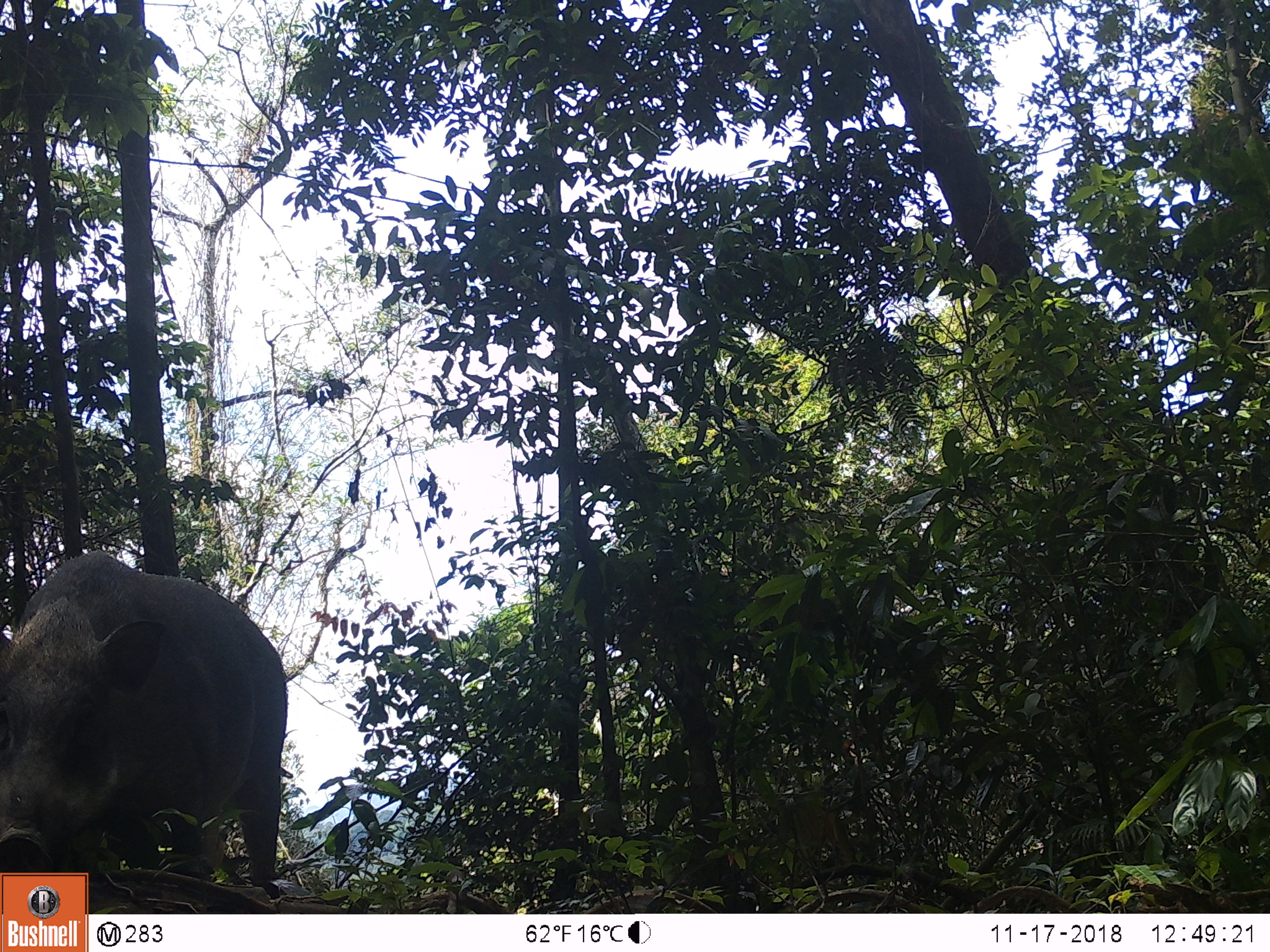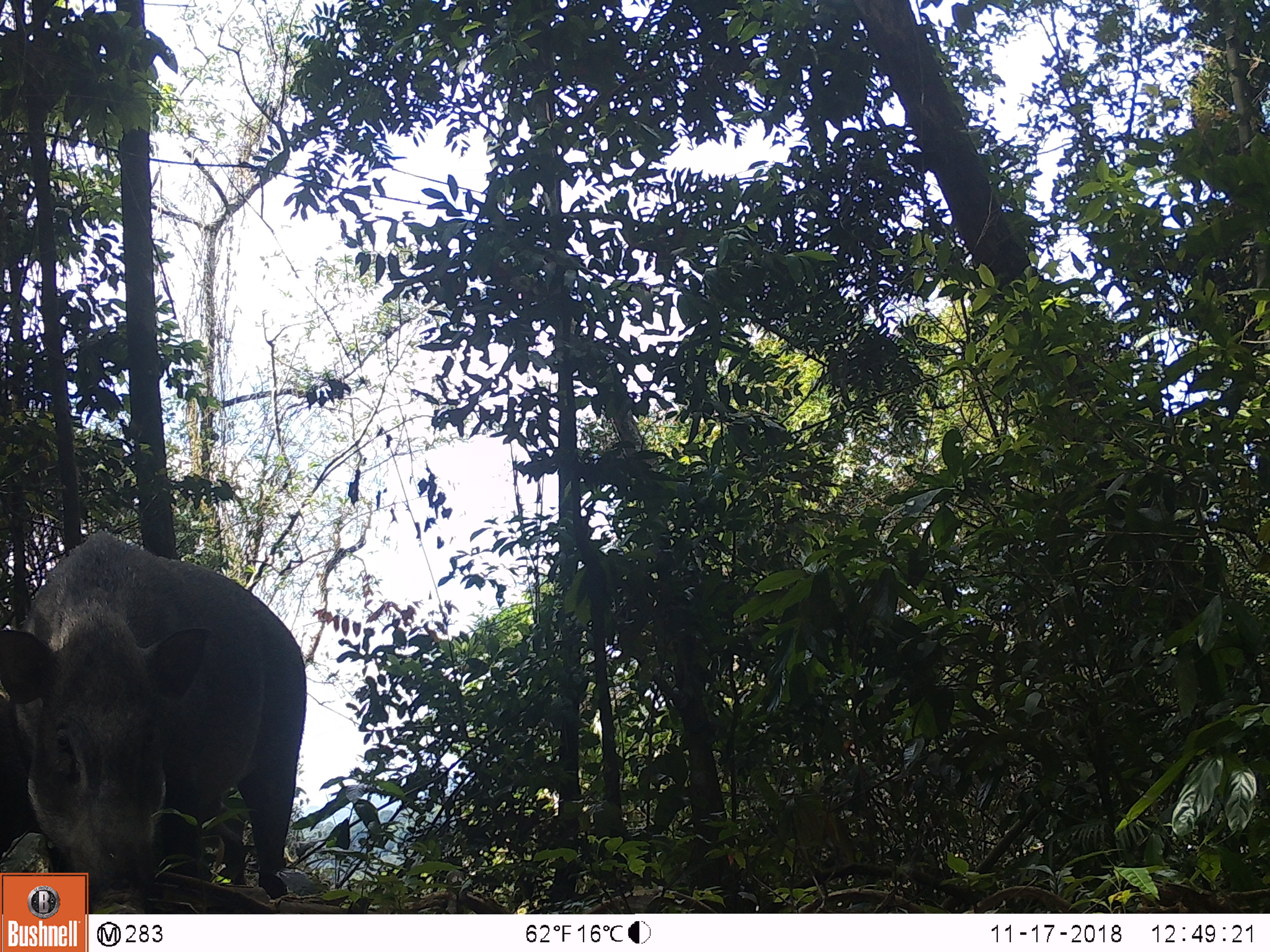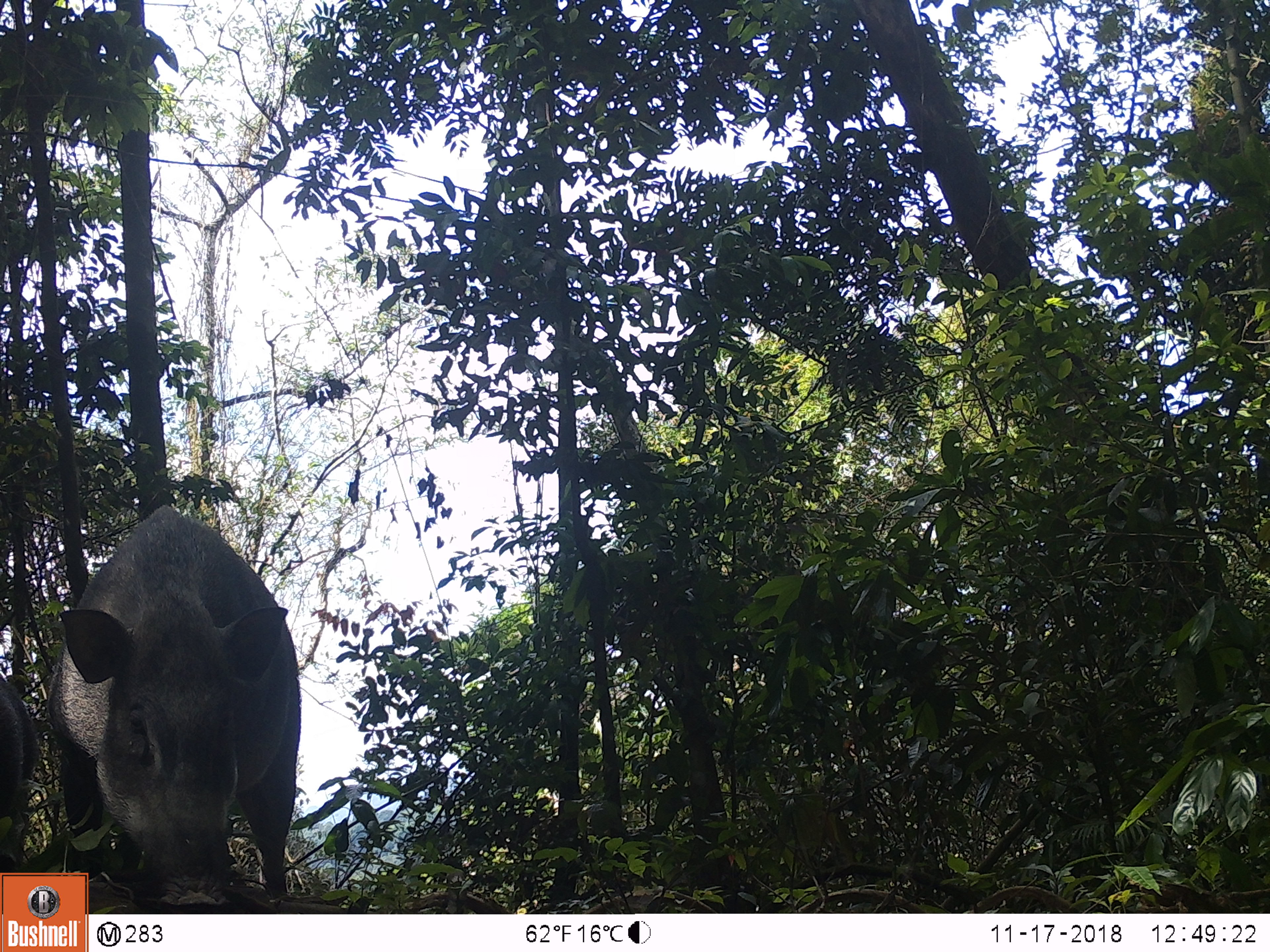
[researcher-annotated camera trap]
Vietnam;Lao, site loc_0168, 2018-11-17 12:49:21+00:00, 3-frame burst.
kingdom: Animalia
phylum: Chordata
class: Mammalia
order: Artiodactyla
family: Suidae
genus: Sus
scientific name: Sus scrofa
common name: eurasian wild pig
Eurasian wild pig (Sus scrofa). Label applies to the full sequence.